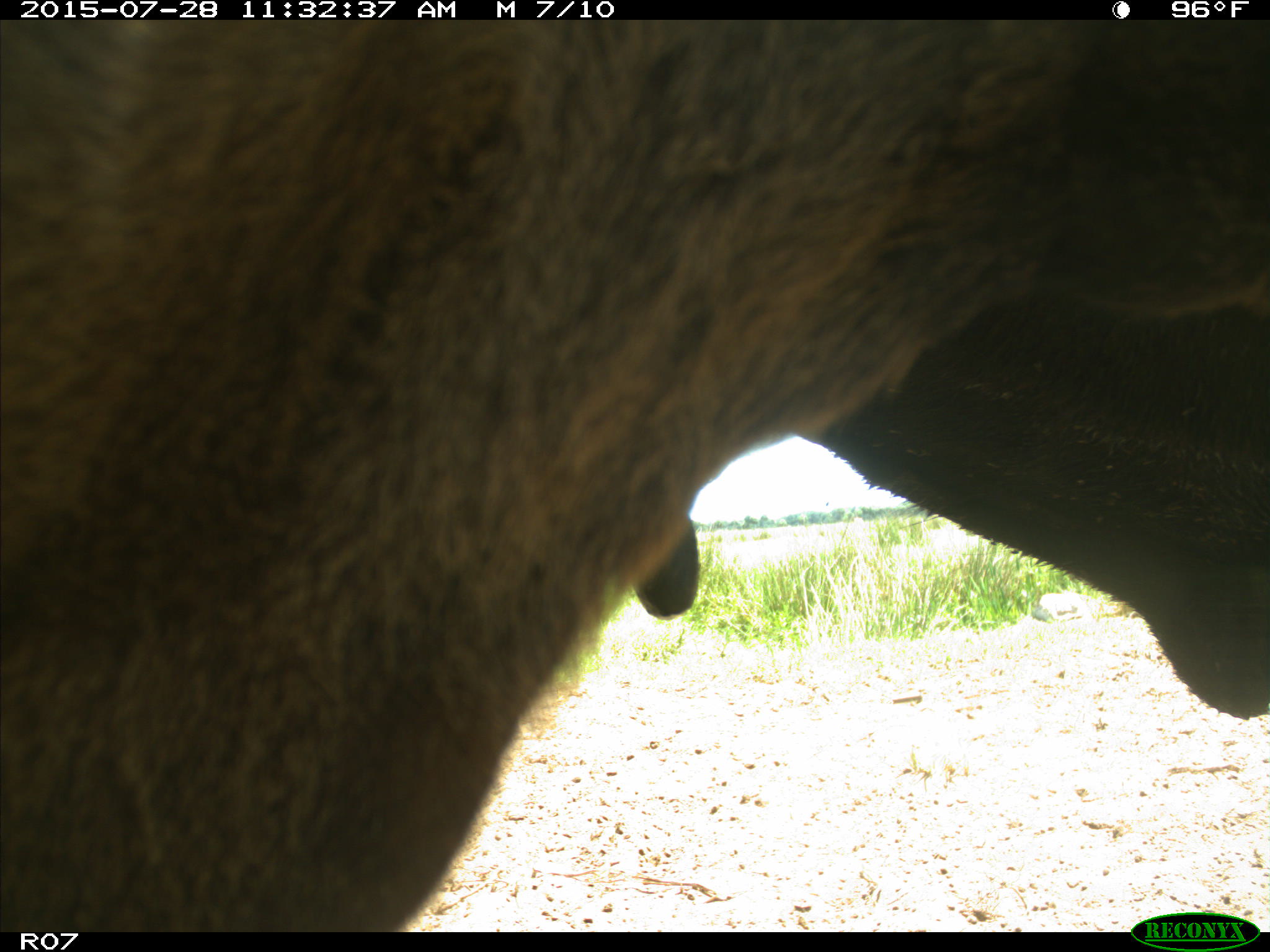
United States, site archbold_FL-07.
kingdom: Animalia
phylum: Chordata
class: Mammalia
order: Artiodactyla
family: Bovidae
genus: Bos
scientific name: Bos taurus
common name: domestic cow